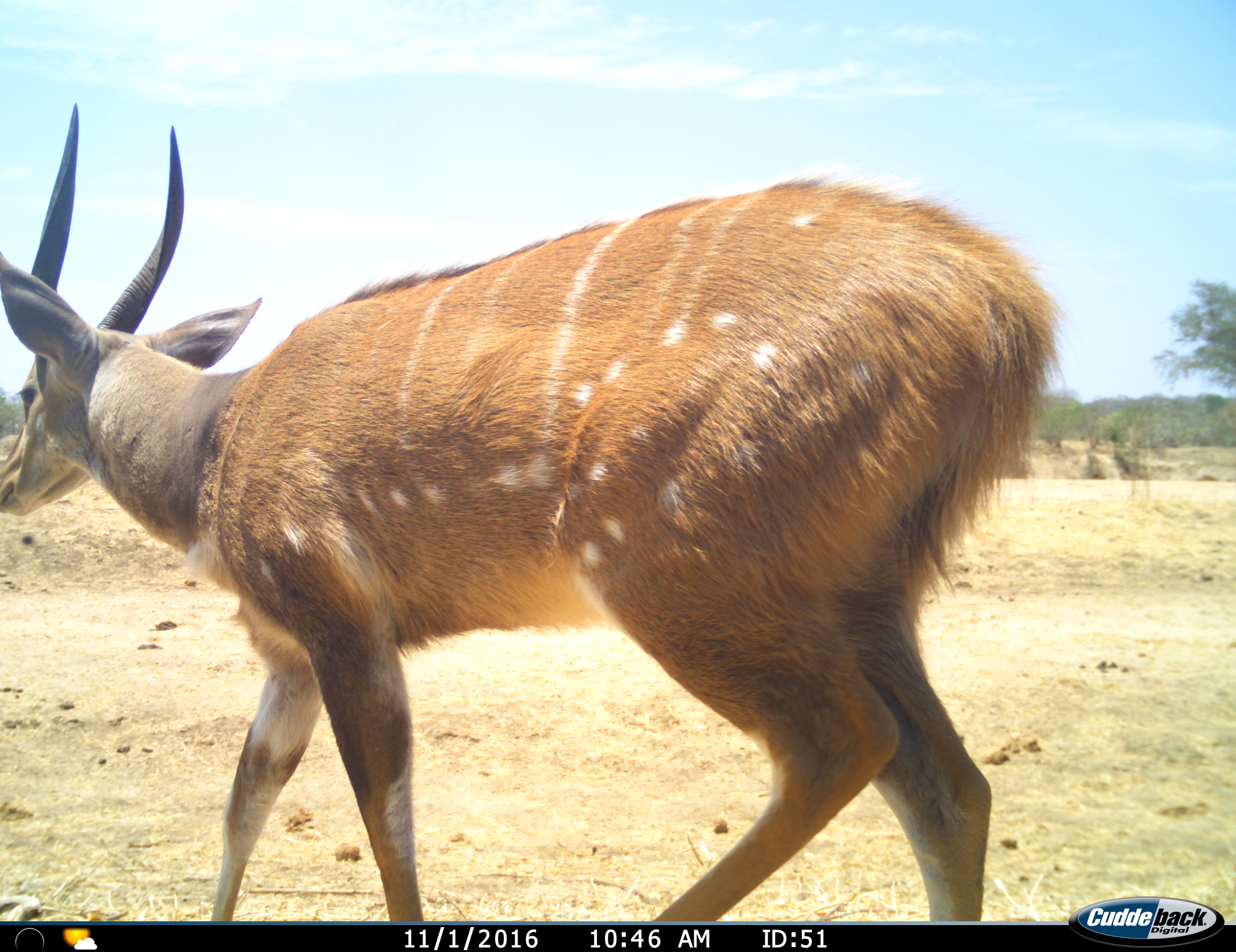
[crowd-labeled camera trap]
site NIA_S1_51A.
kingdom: Animalia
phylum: Chordata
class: Mammalia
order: Artiodactyla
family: Bovidae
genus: Tragelaphus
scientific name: Tragelaphus scriptus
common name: bushbuck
Bushbuck (Tragelaphus scriptus), count 1. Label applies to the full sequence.